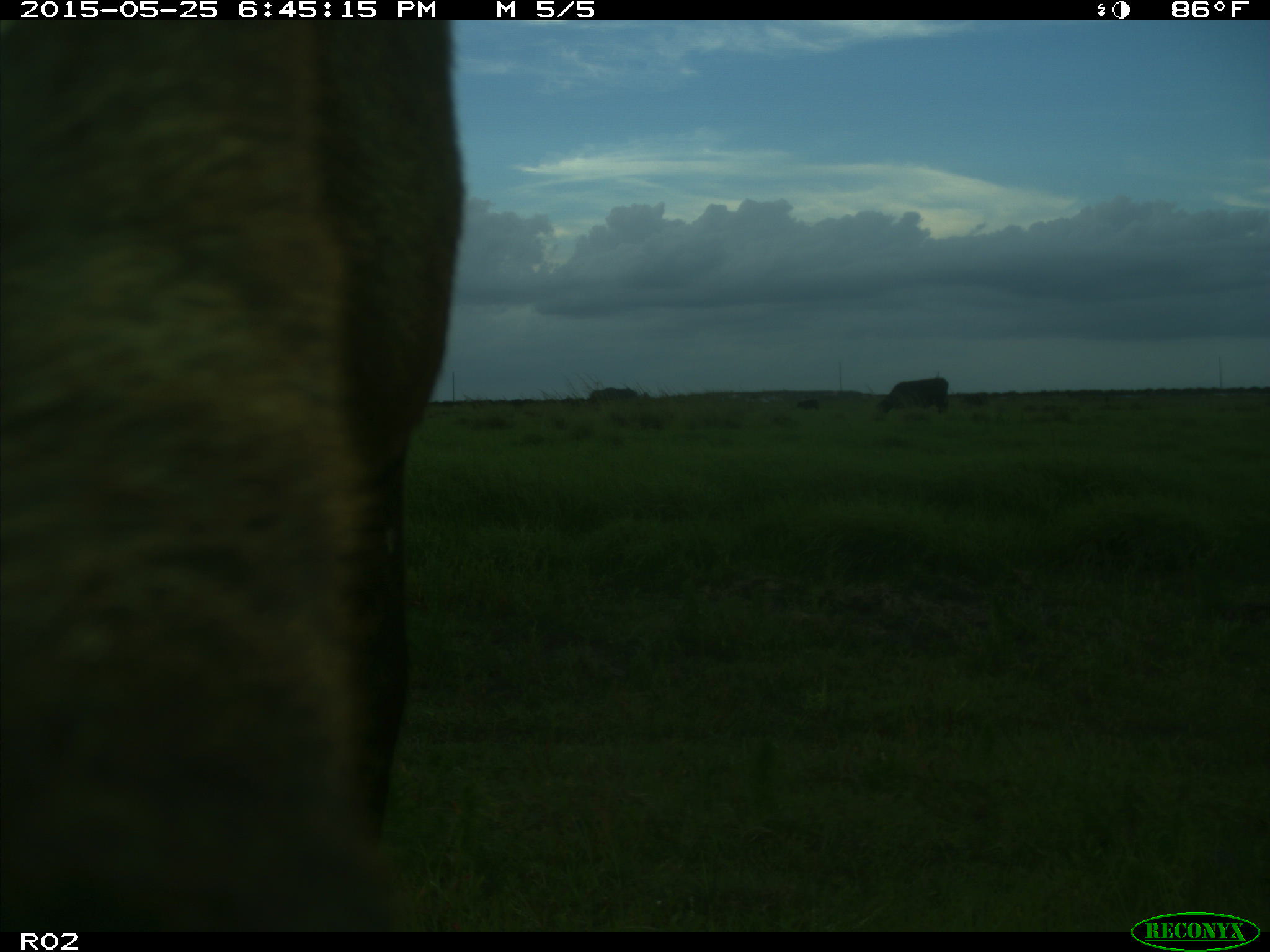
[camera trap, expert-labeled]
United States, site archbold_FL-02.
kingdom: Animalia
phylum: Chordata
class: Mammalia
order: Artiodactyla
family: Bovidae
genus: Bos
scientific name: Bos taurus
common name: domestic cow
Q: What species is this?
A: Bos taurus (domestic cow).